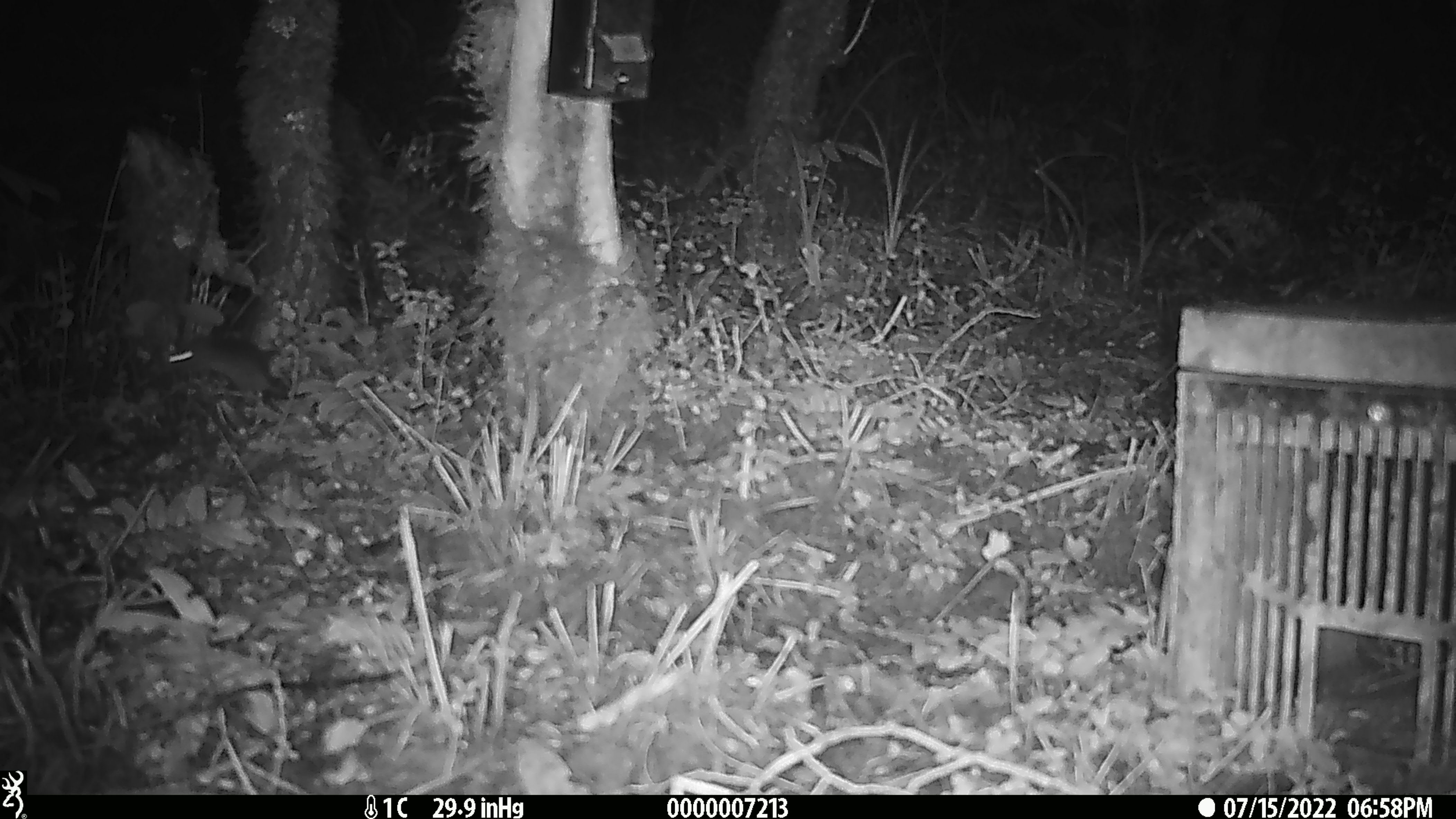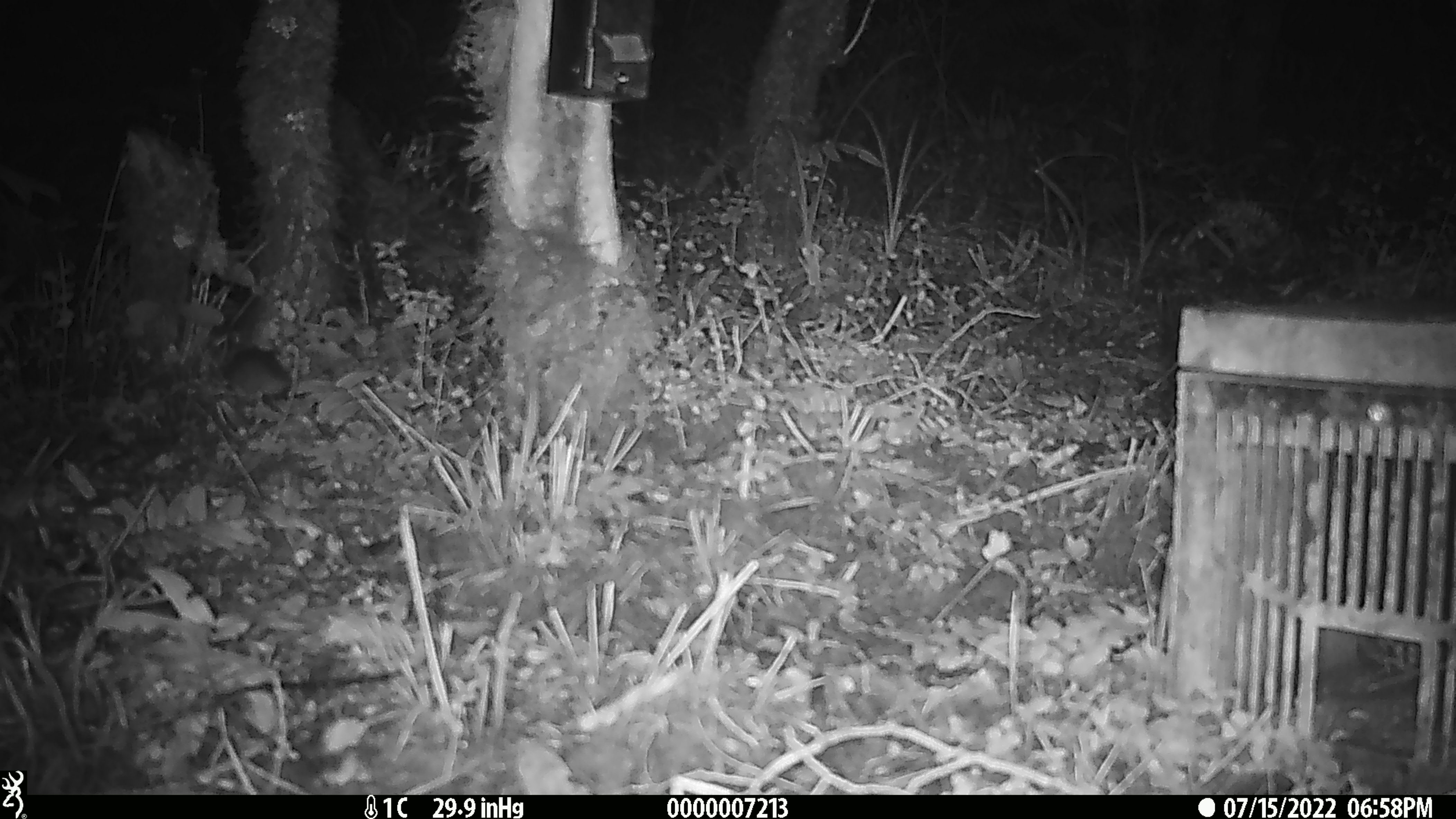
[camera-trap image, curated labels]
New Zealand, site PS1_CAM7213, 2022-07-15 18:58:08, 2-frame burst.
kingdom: Animalia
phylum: Chordata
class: Mammalia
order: Rodentia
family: Muridae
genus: Mus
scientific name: Mus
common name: mouse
Mouse (Mus).